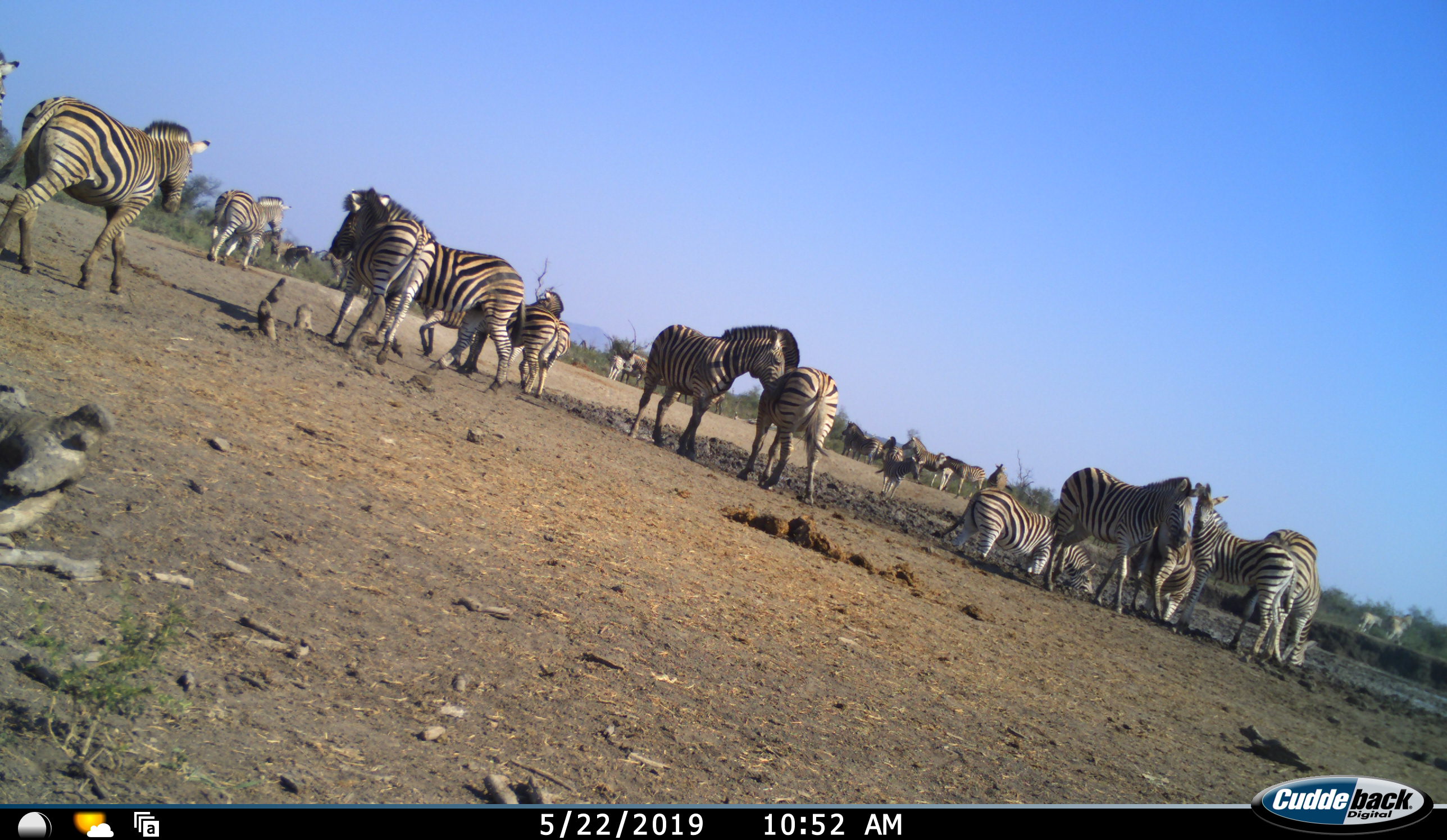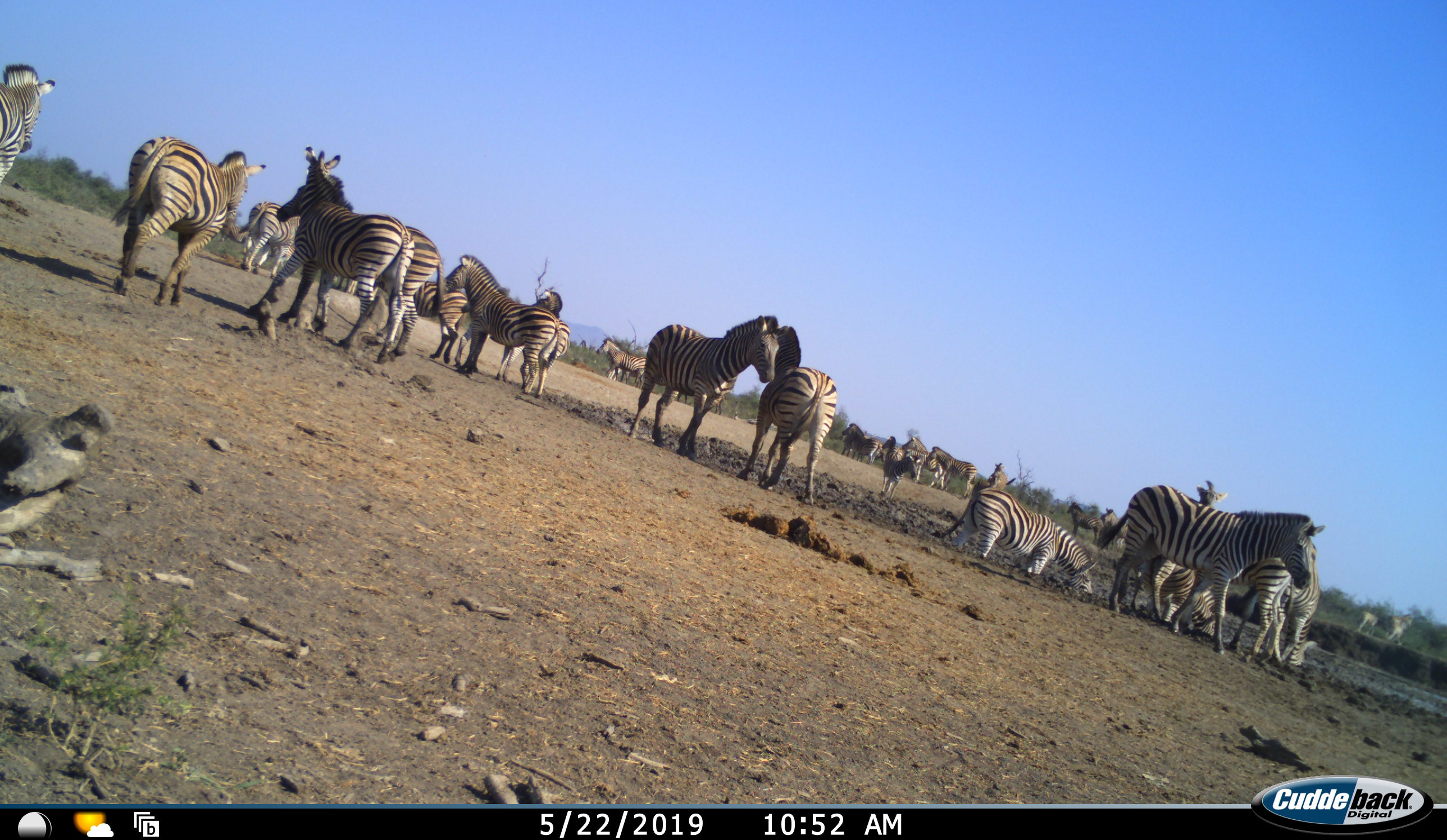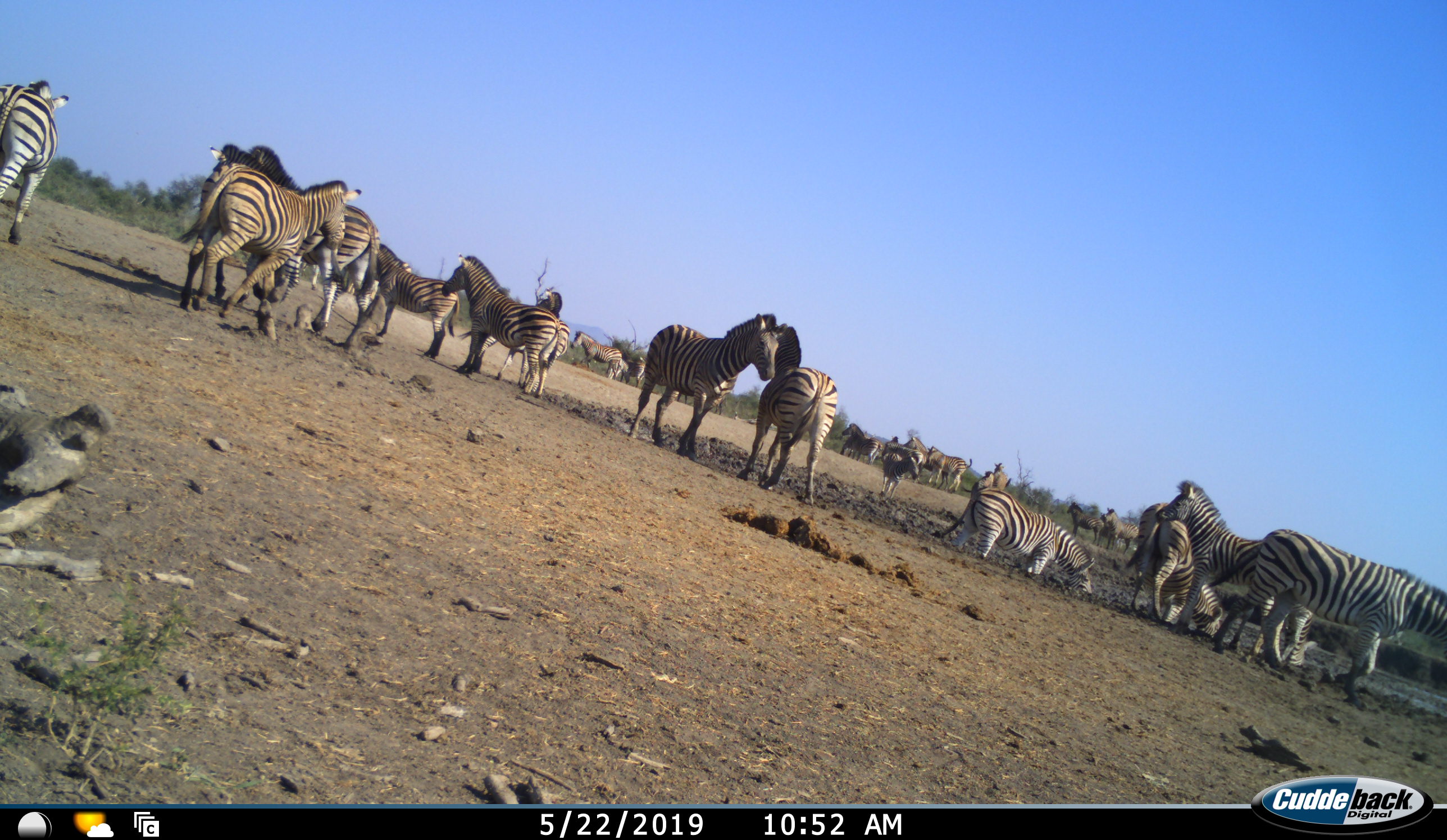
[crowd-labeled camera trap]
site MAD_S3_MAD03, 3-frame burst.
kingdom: Animalia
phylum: Chordata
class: Mammalia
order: Perissodactyla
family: Equidae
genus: Equus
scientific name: Equus quagga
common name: plains zebra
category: zebraplains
Zebraplains (plains zebra) (Equus quagga), count 11-50. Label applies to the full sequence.